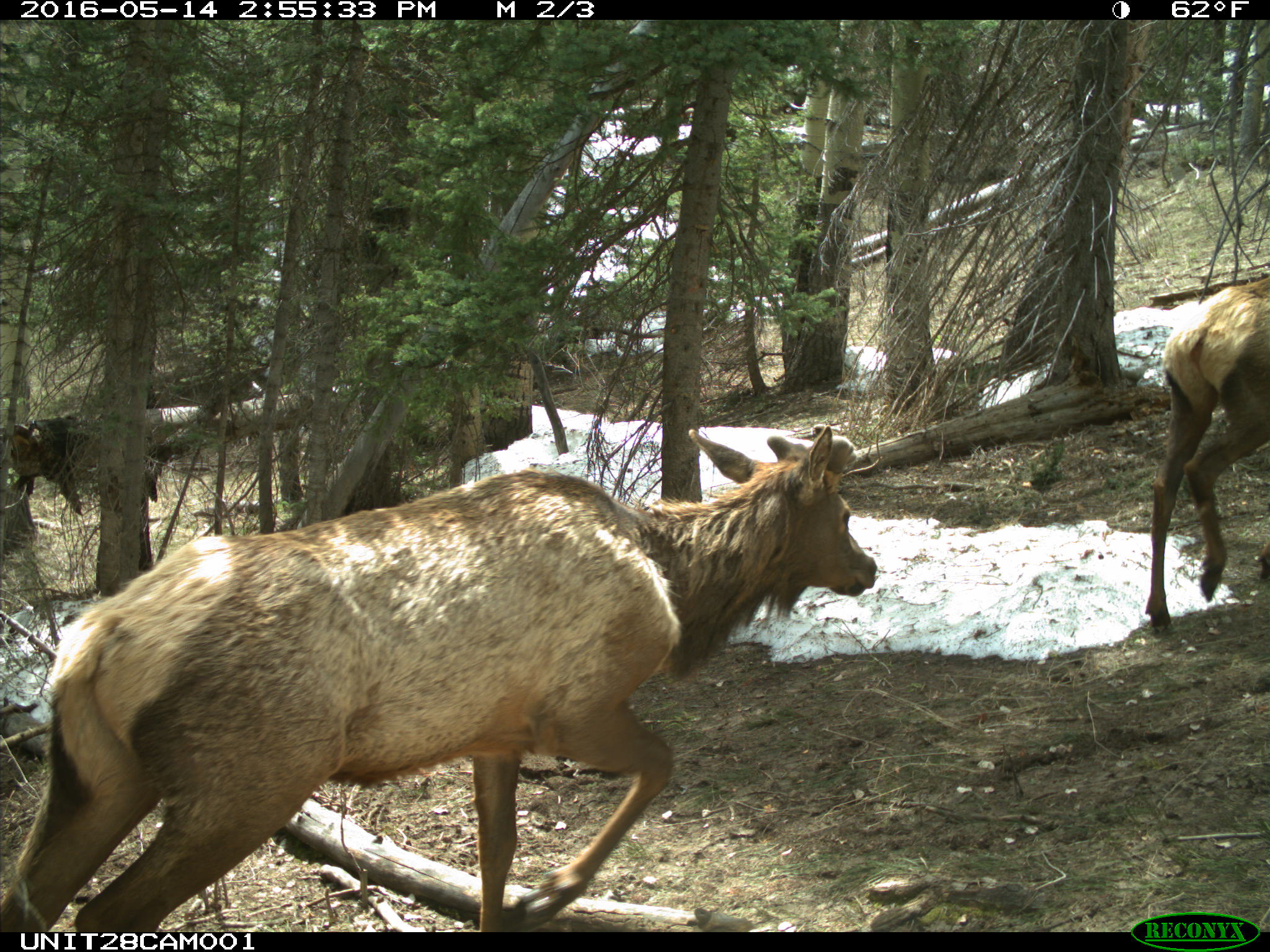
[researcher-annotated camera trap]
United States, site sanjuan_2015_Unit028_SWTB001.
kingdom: Animalia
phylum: Chordata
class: Mammalia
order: Artiodactyla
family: Cervidae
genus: Cervus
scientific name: Cervus elaphus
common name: red deer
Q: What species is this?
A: Cervus elaphus (red deer).